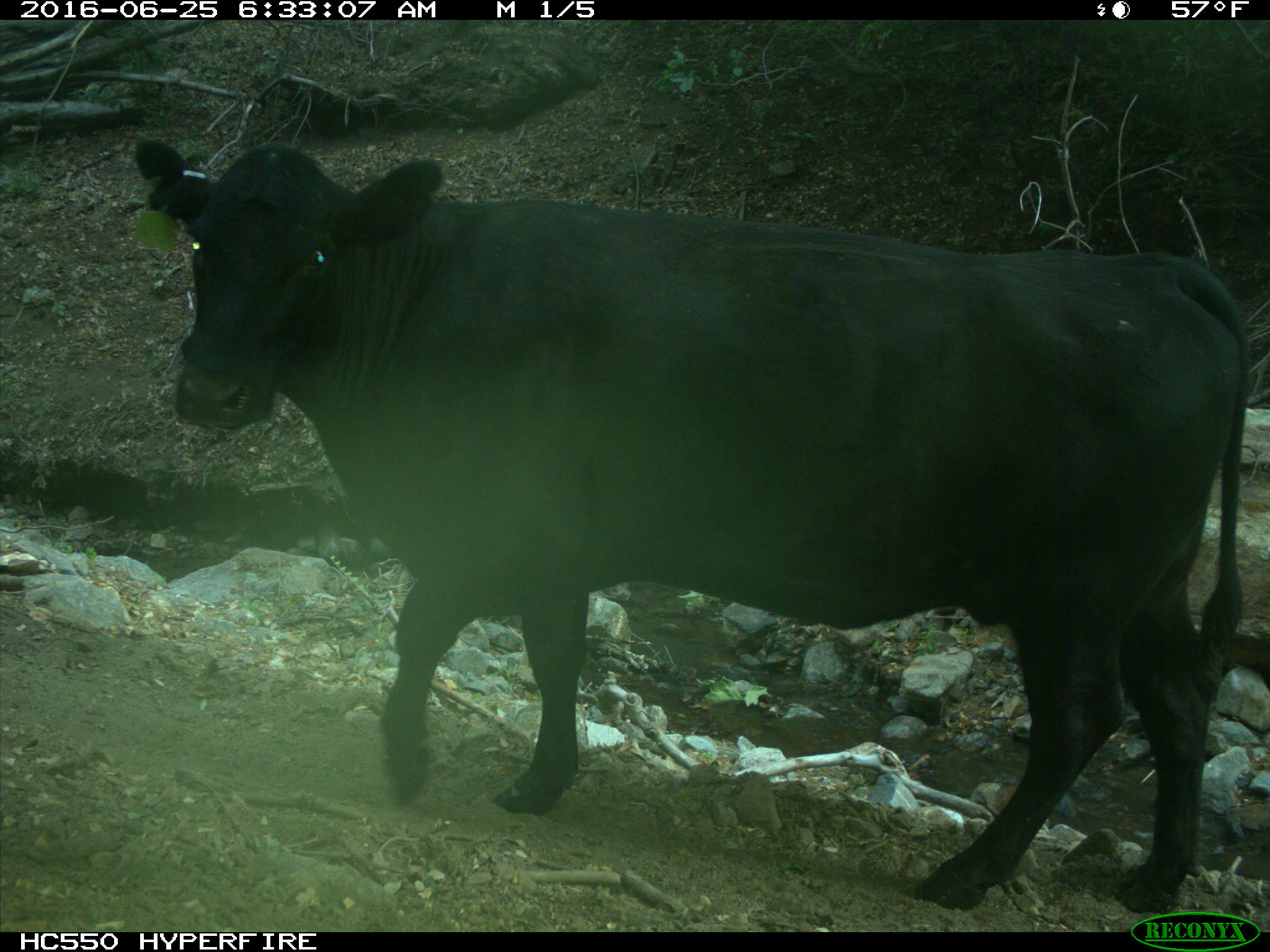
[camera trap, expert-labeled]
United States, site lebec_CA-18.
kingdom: Animalia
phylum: Chordata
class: Mammalia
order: Artiodactyla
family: Bovidae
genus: Bos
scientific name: Bos taurus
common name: domestic cow